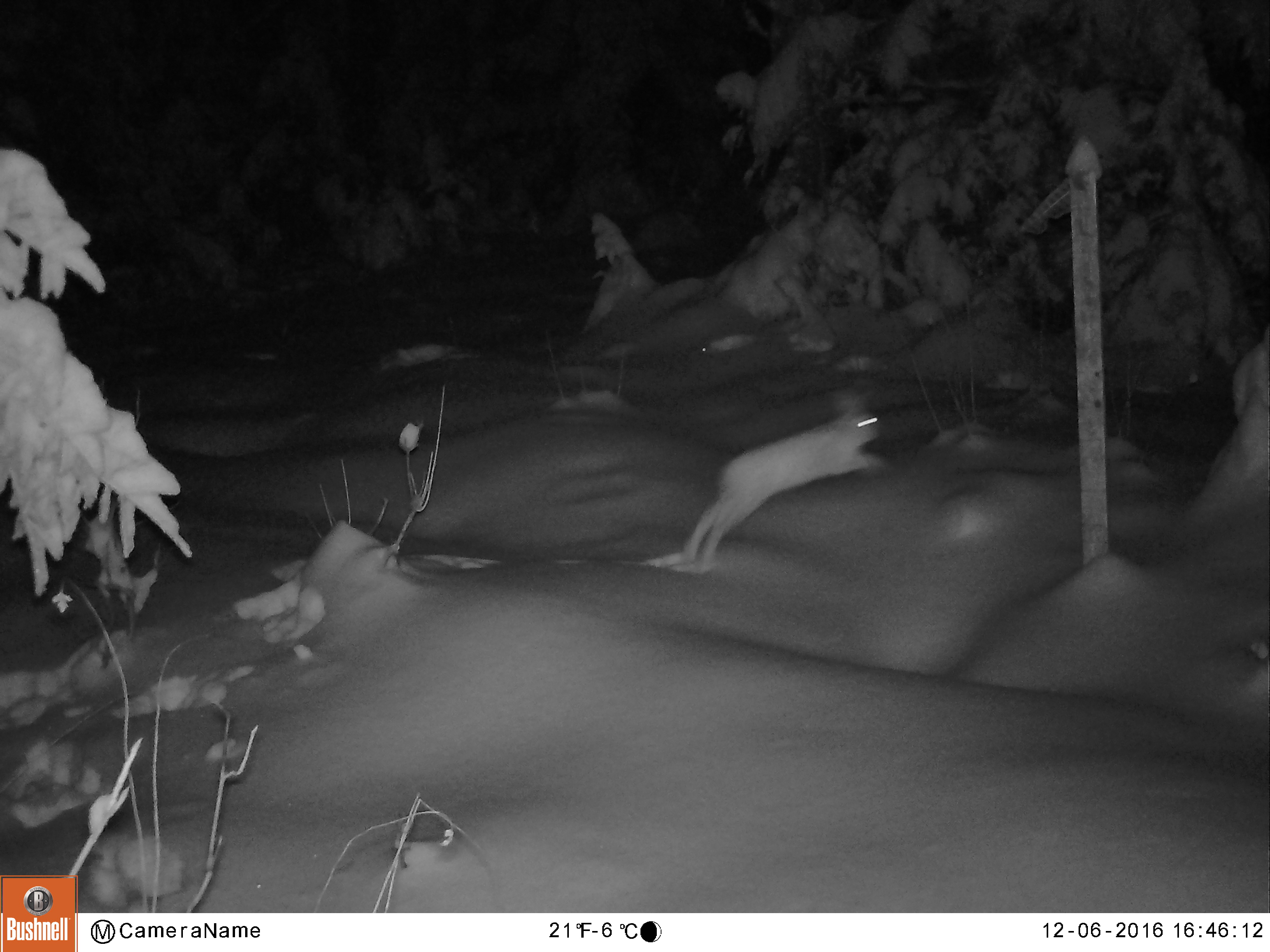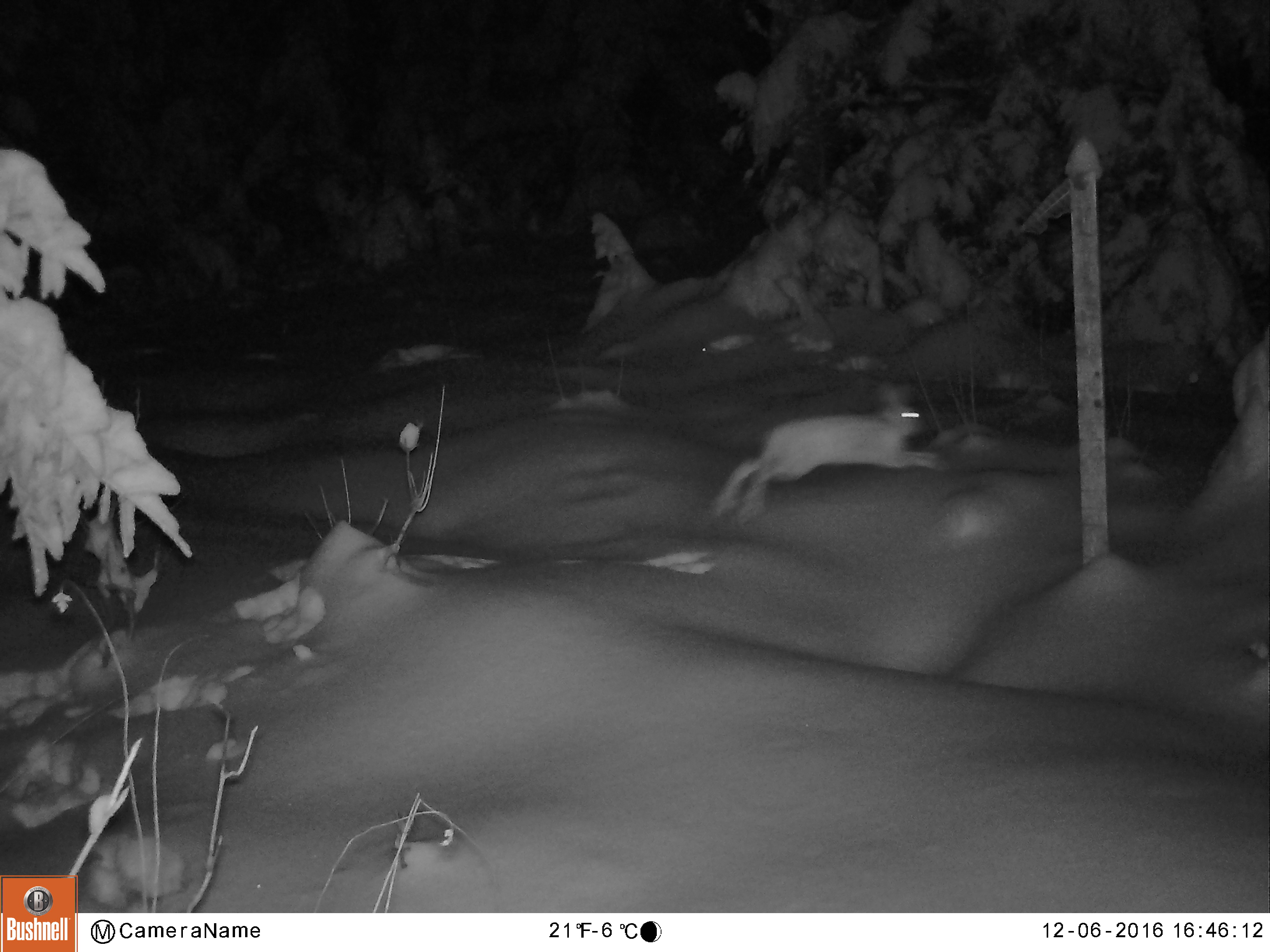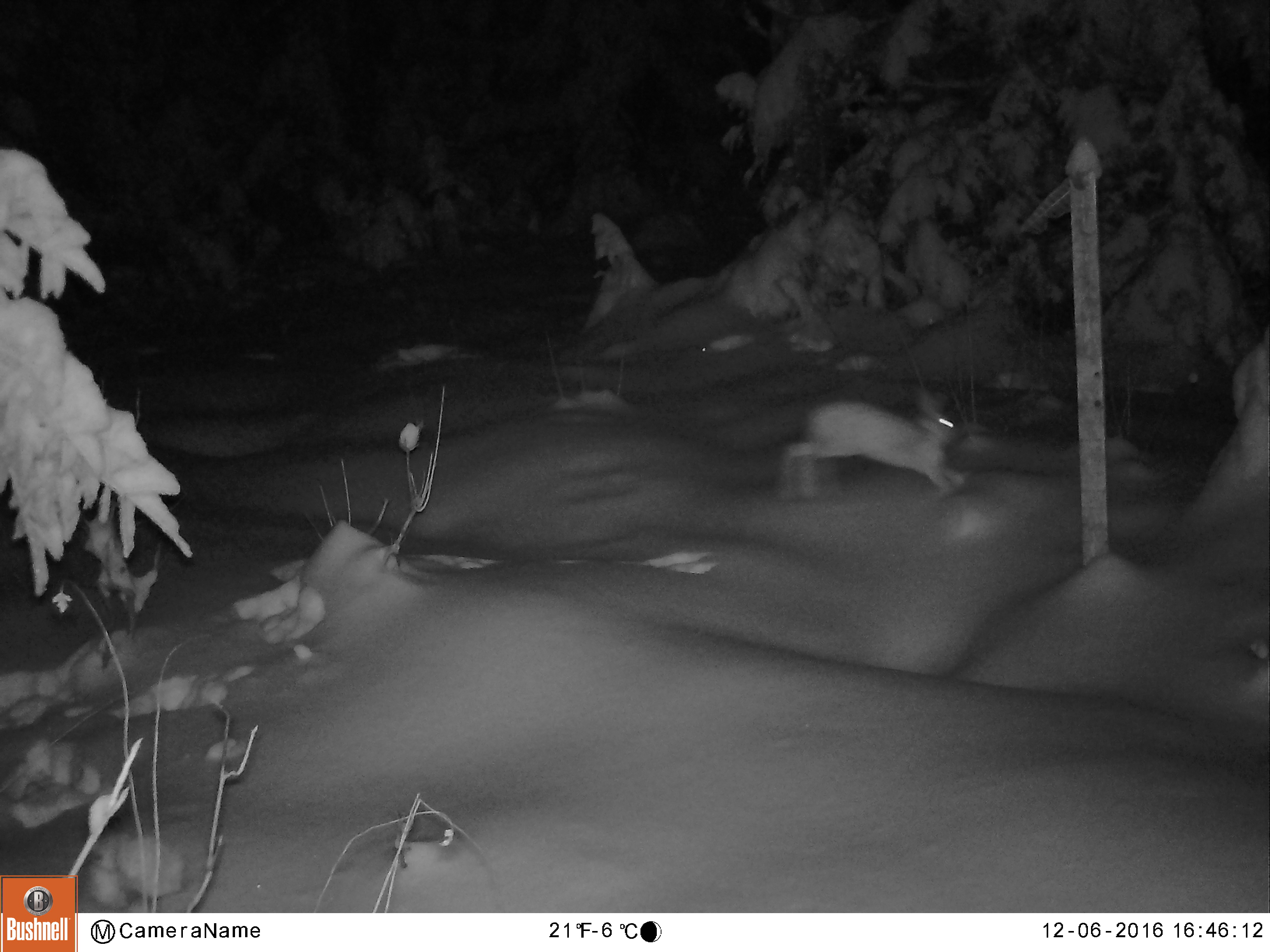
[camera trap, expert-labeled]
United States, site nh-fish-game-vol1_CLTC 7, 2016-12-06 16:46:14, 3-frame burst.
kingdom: Animalia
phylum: Chordata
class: Mammalia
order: Lagomorpha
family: Leporidae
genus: Lepus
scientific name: Lepus americanus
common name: snowshoe hare